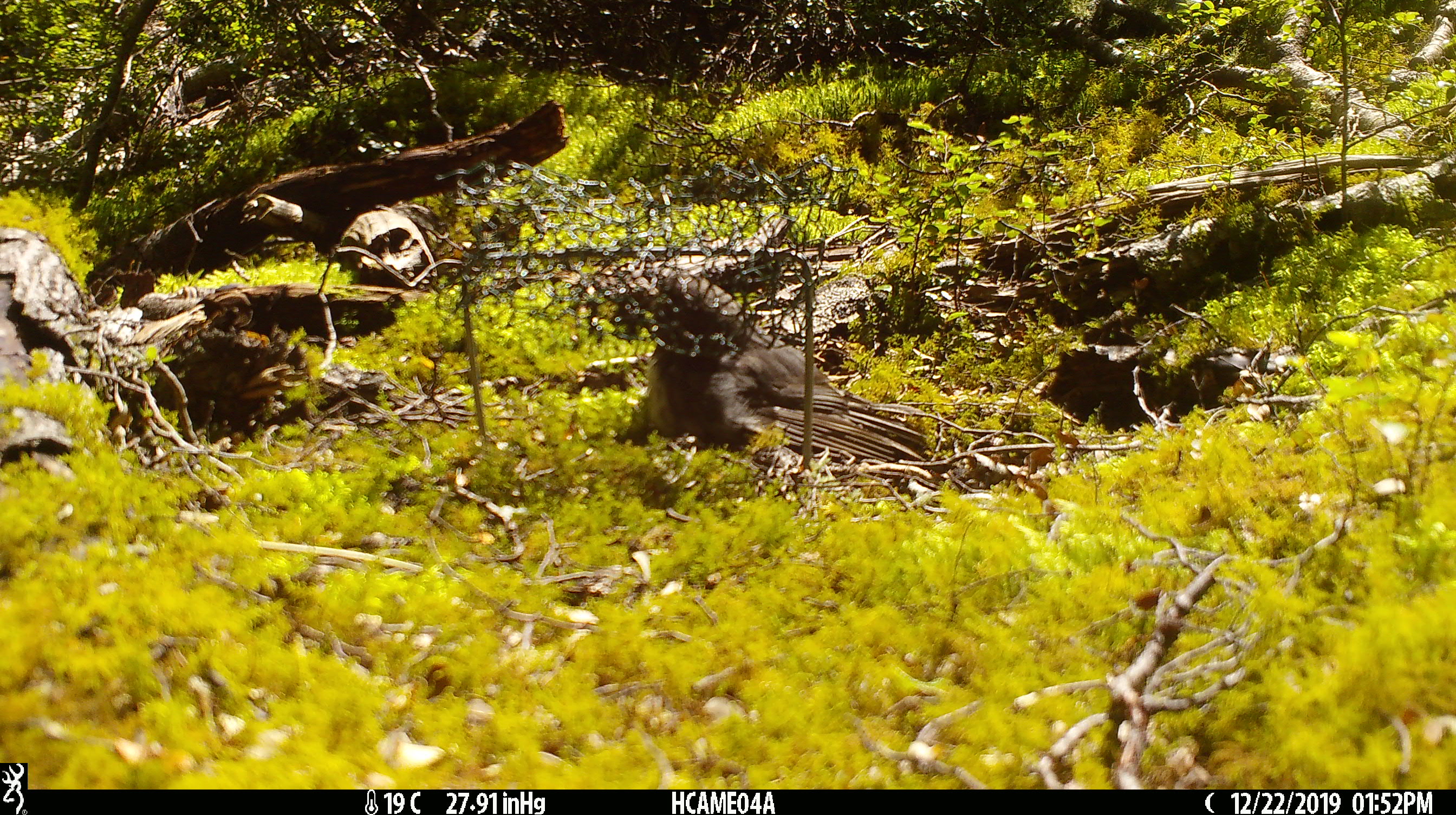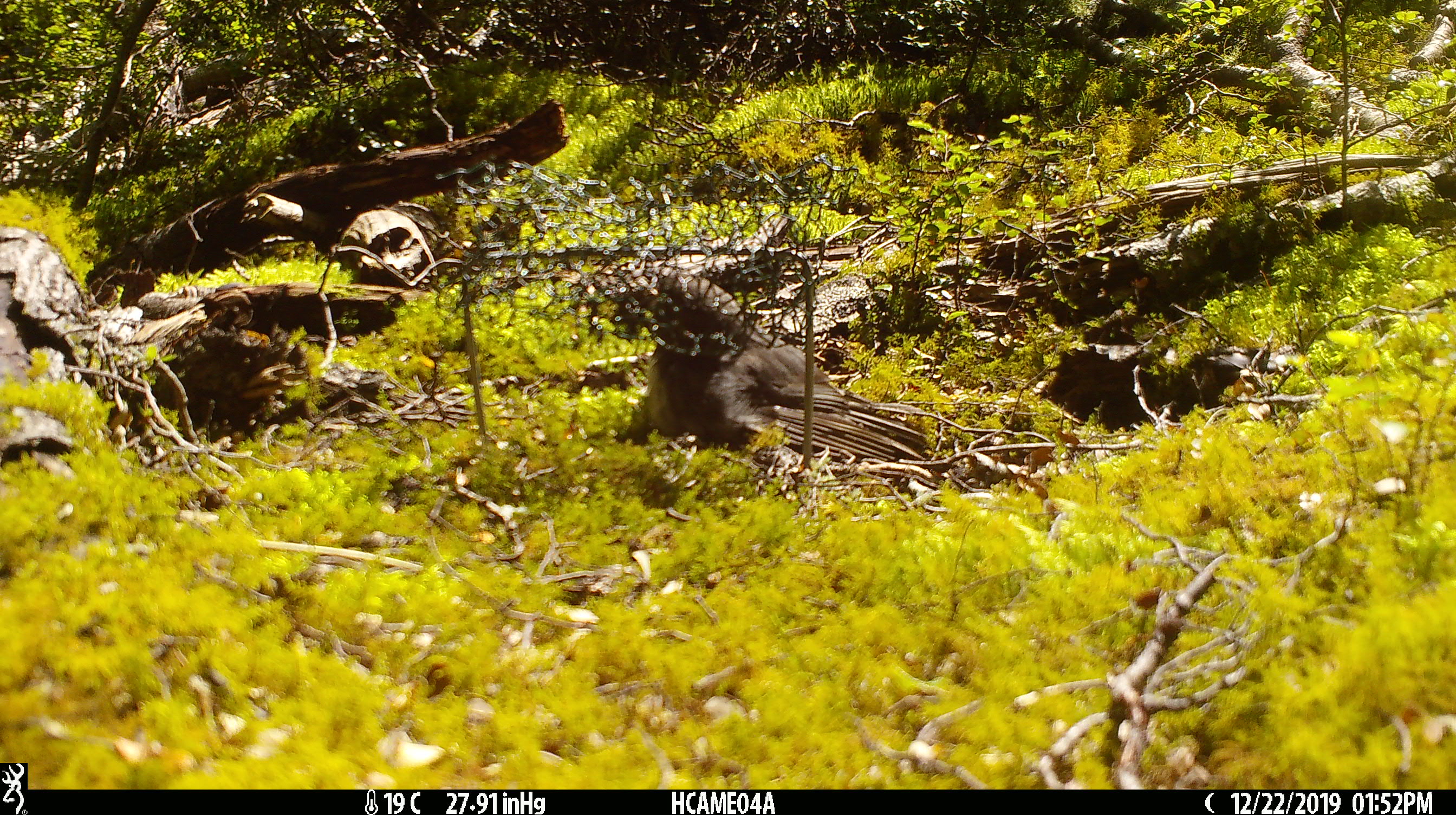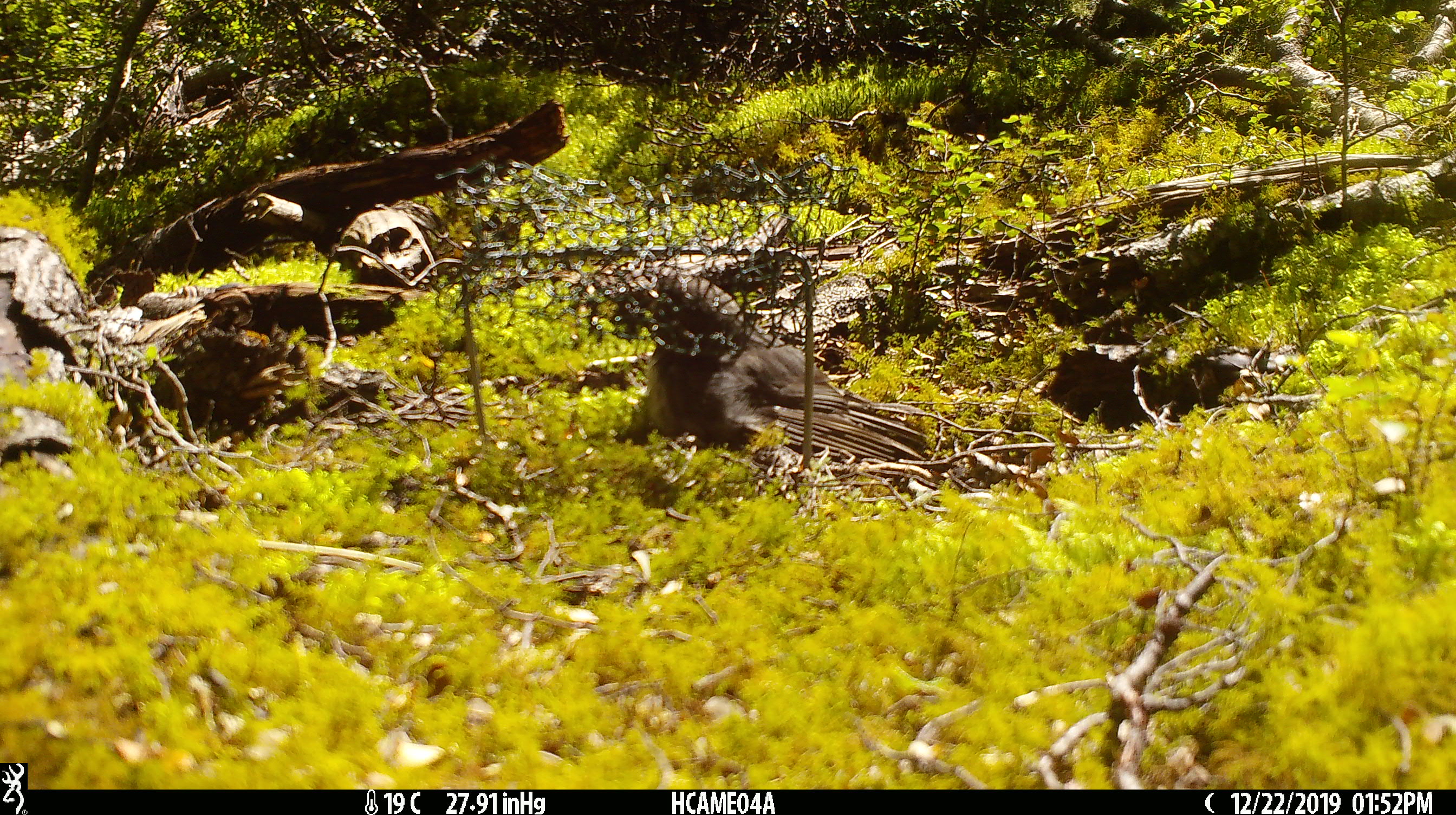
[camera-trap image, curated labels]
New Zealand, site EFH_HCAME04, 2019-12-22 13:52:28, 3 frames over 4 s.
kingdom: Animalia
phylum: Chordata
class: Aves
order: Passeriformes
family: Petroicidae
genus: Petroica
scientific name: Petroica australis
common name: new zealand robin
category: robin